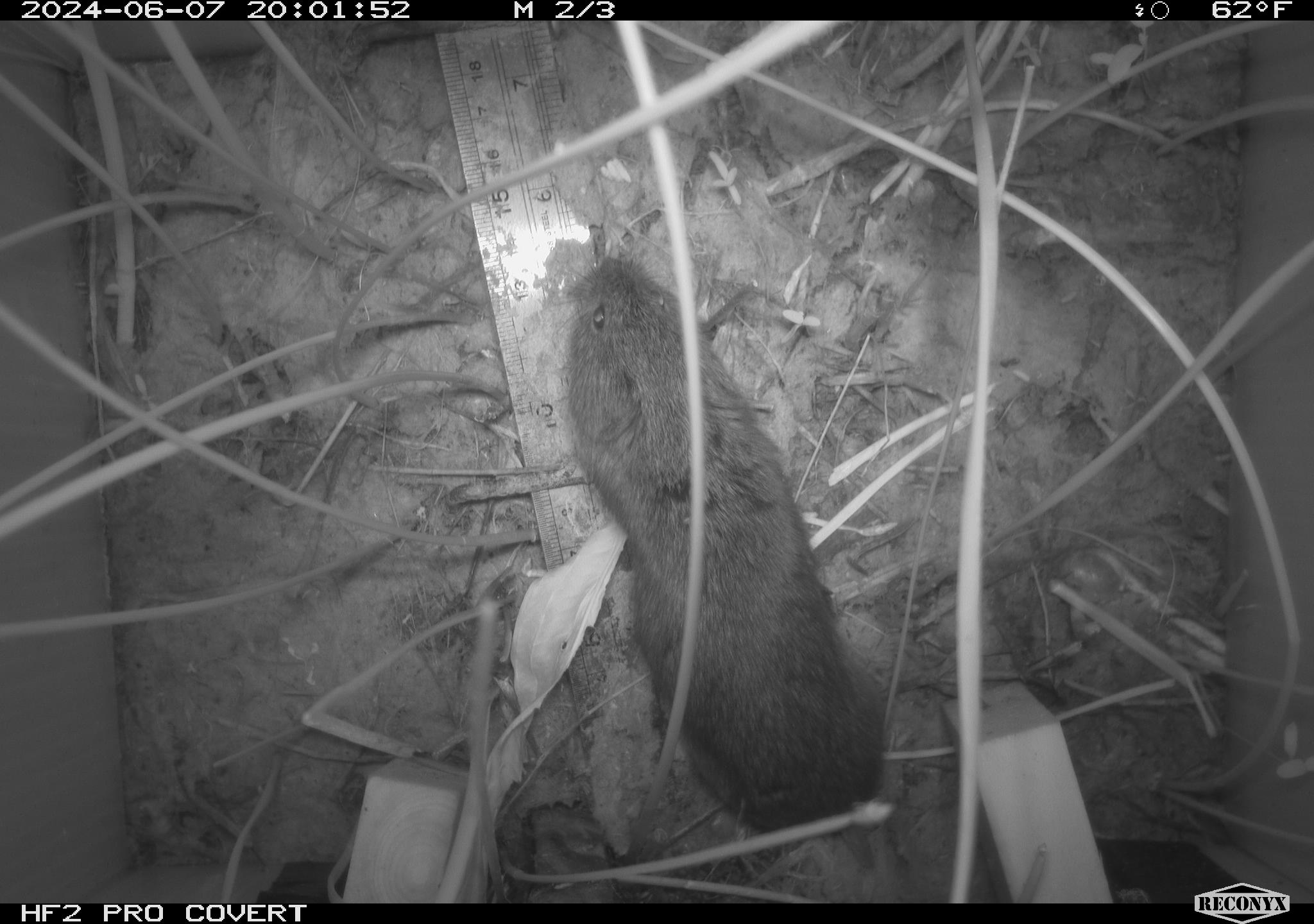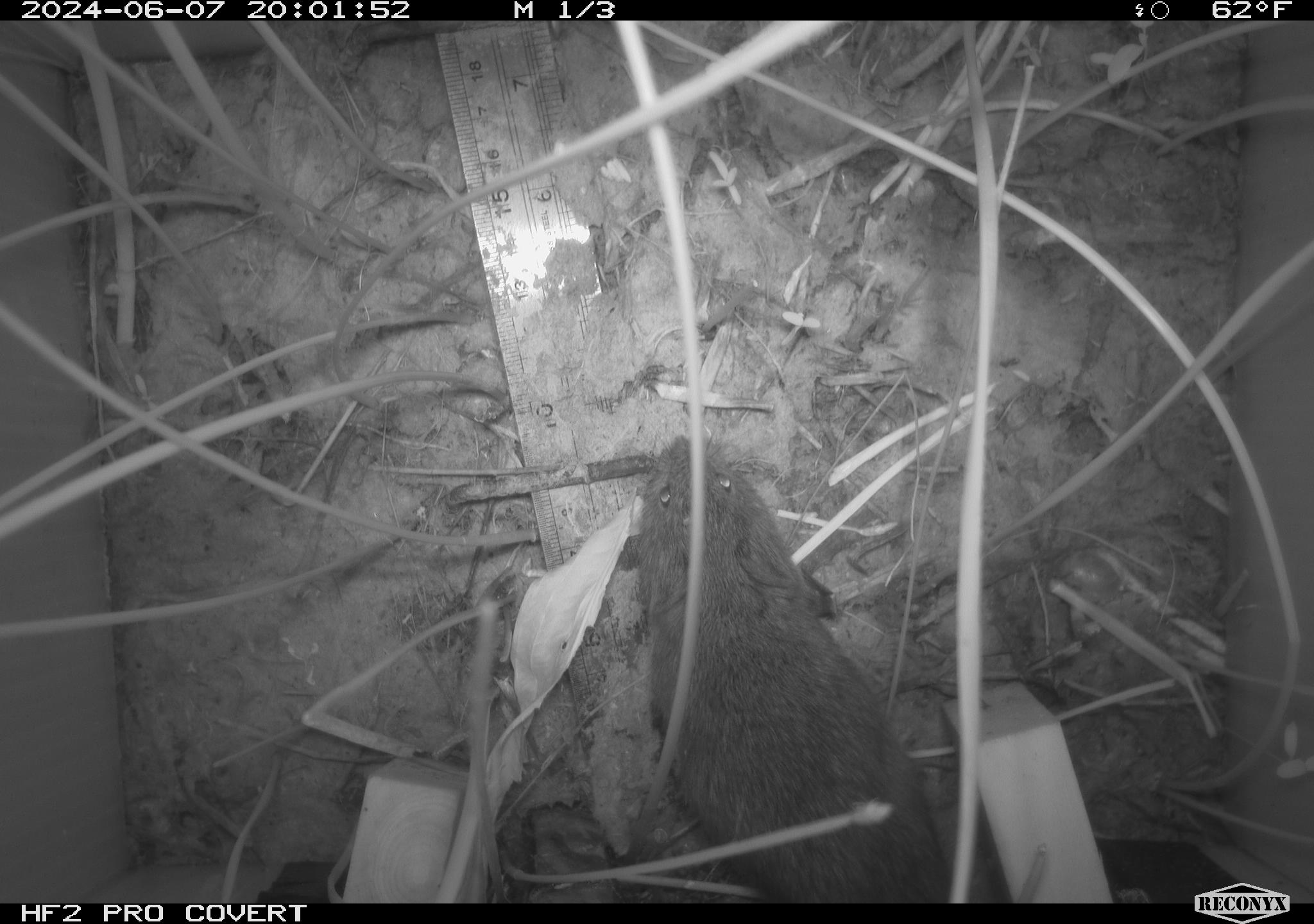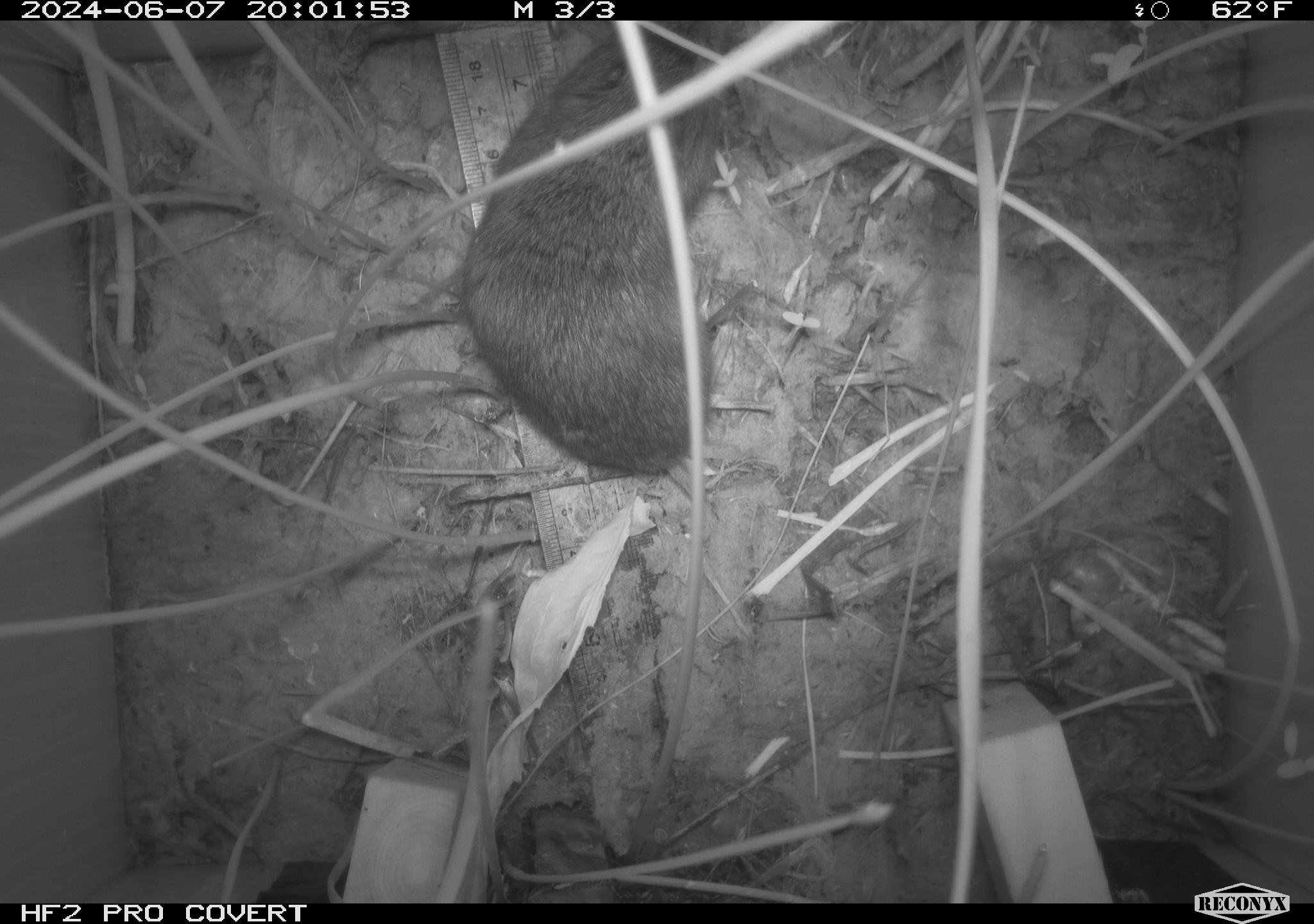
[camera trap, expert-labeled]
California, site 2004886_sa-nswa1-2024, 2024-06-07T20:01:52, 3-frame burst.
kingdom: Animalia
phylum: Chordata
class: Mammalia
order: Rodentia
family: Cricetidae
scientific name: Arvicolinae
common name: voles, lemmings, and muskrats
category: arvicolinae subfamily